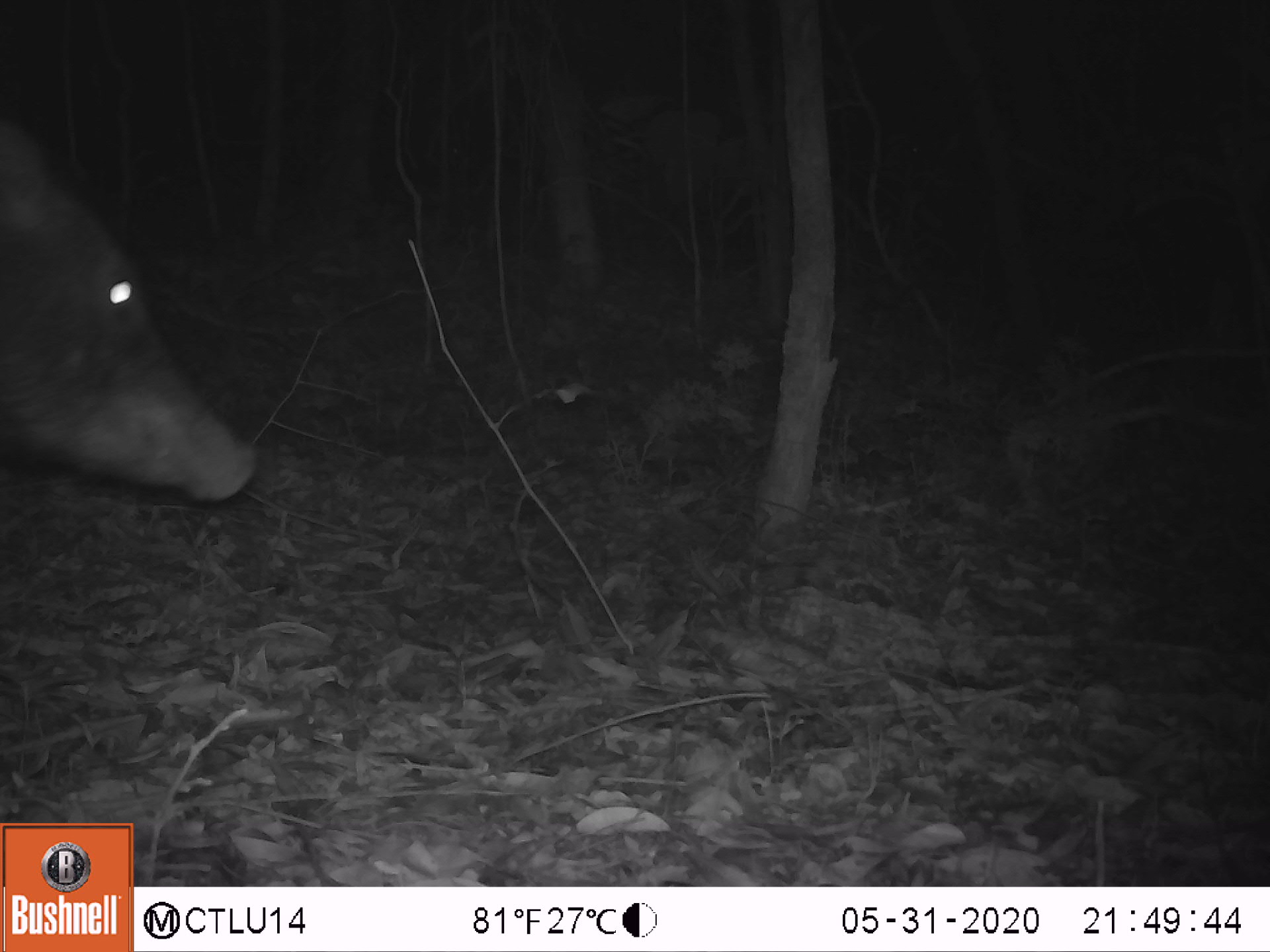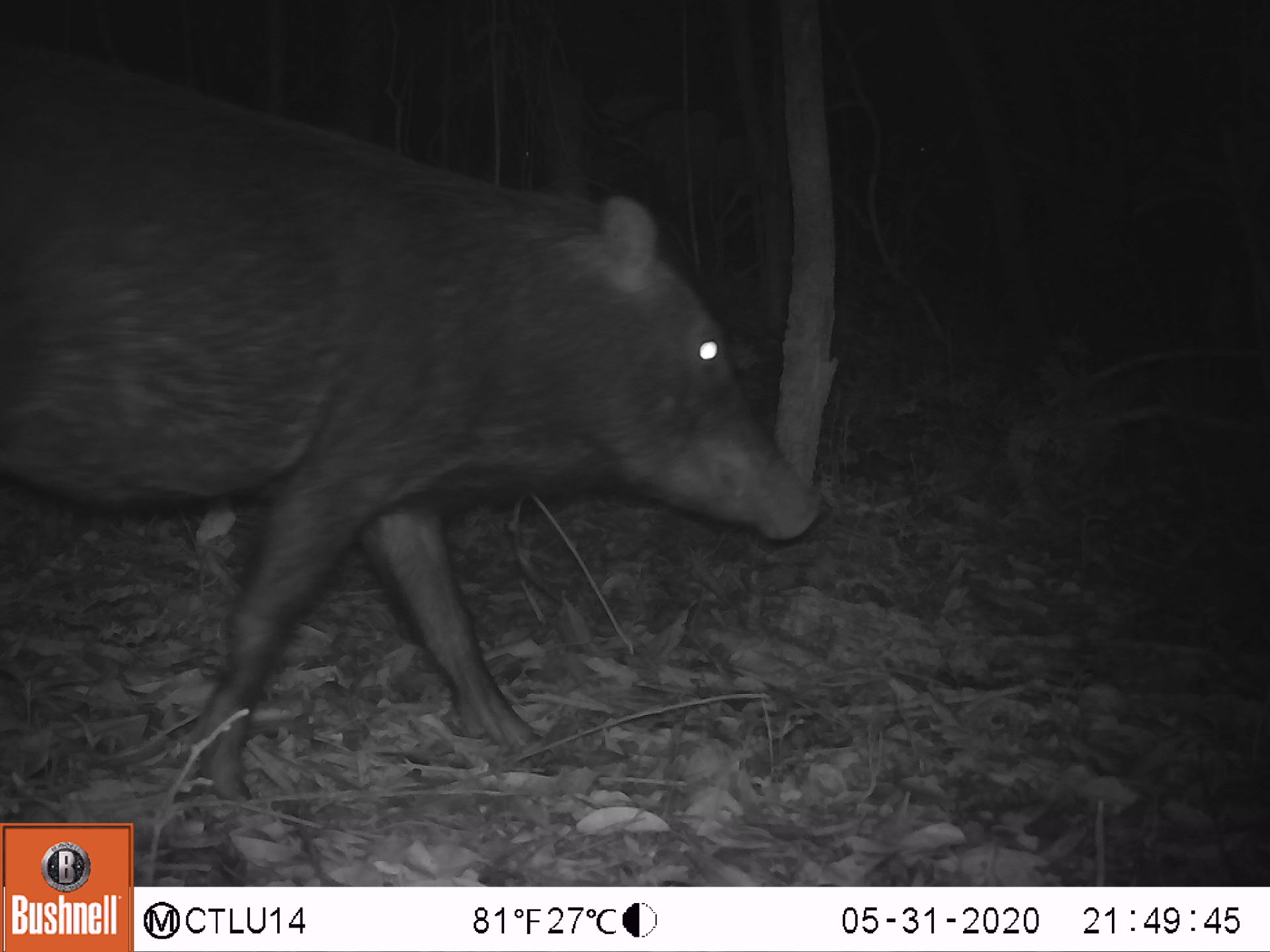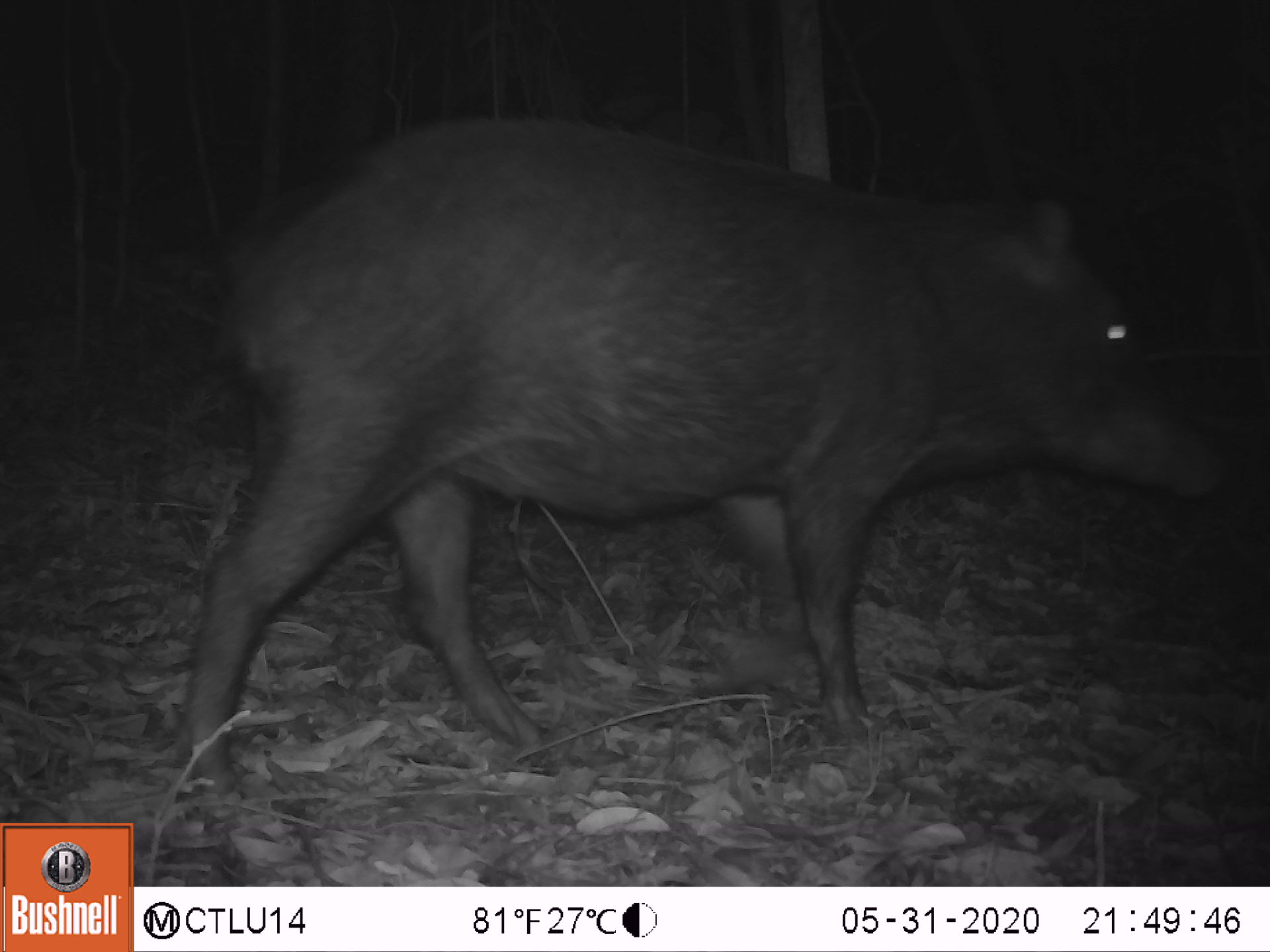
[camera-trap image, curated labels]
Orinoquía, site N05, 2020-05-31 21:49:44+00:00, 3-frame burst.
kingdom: Animalia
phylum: Chordata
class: Mammalia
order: Artiodactyla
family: Tayassuidae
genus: Tayassu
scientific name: Tayassu pecari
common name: white-lipped peccary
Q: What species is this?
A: White-lipped peccary (Tayassu pecari).